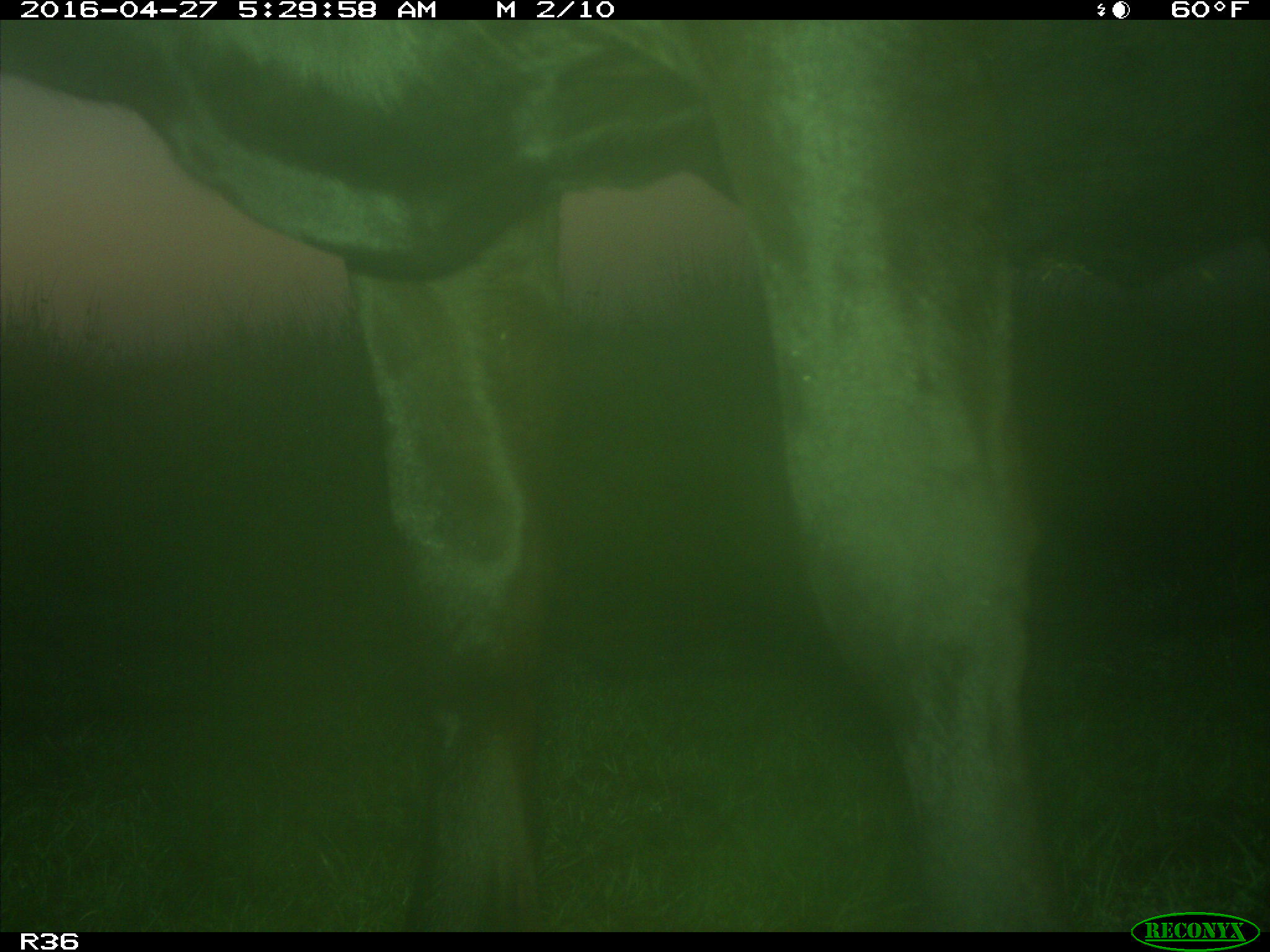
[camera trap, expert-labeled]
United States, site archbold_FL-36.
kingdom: Animalia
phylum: Chordata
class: Mammalia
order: Artiodactyla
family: Bovidae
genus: Bos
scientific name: Bos taurus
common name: domestic cow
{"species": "Bos taurus (domestic cow)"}